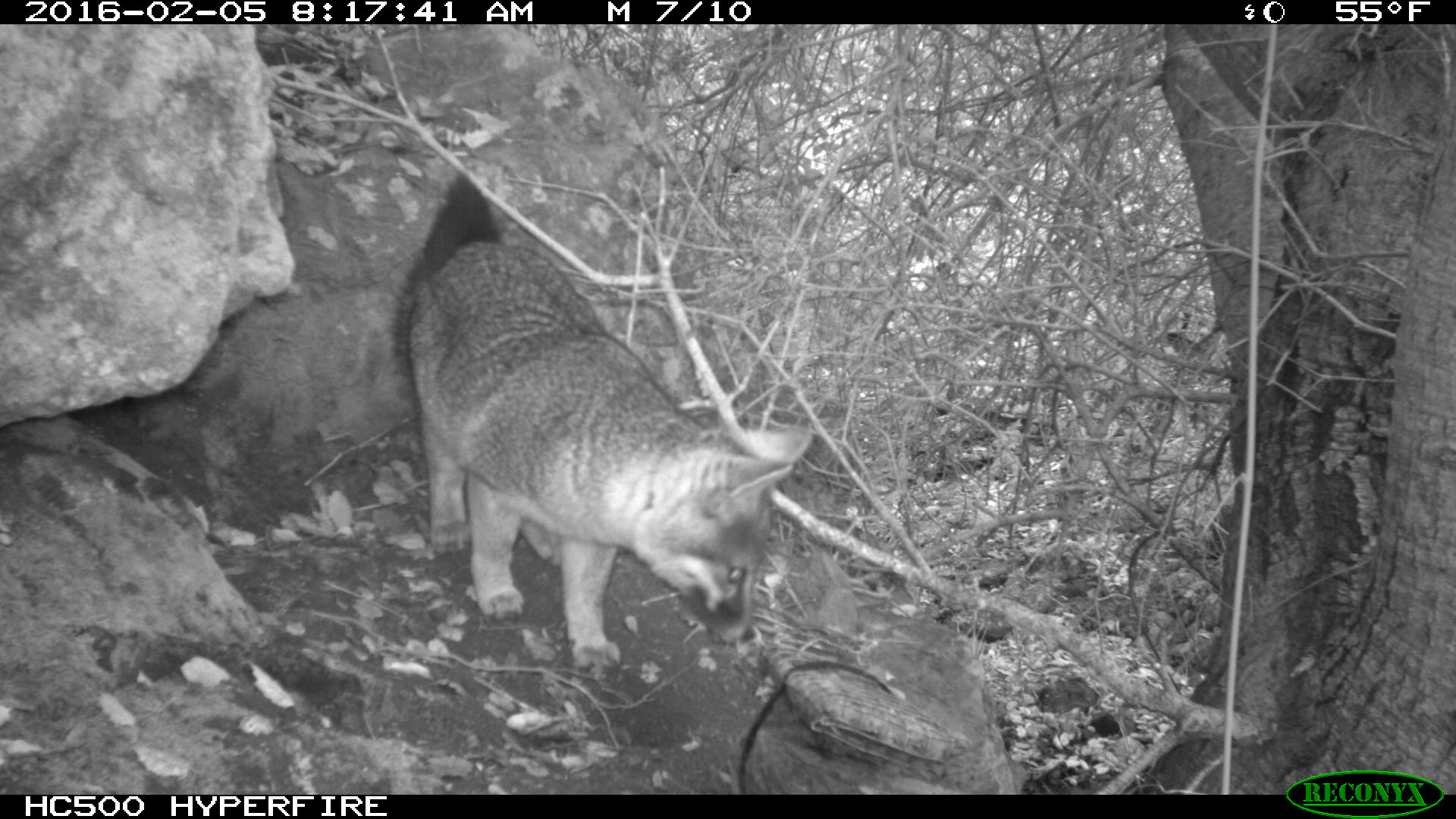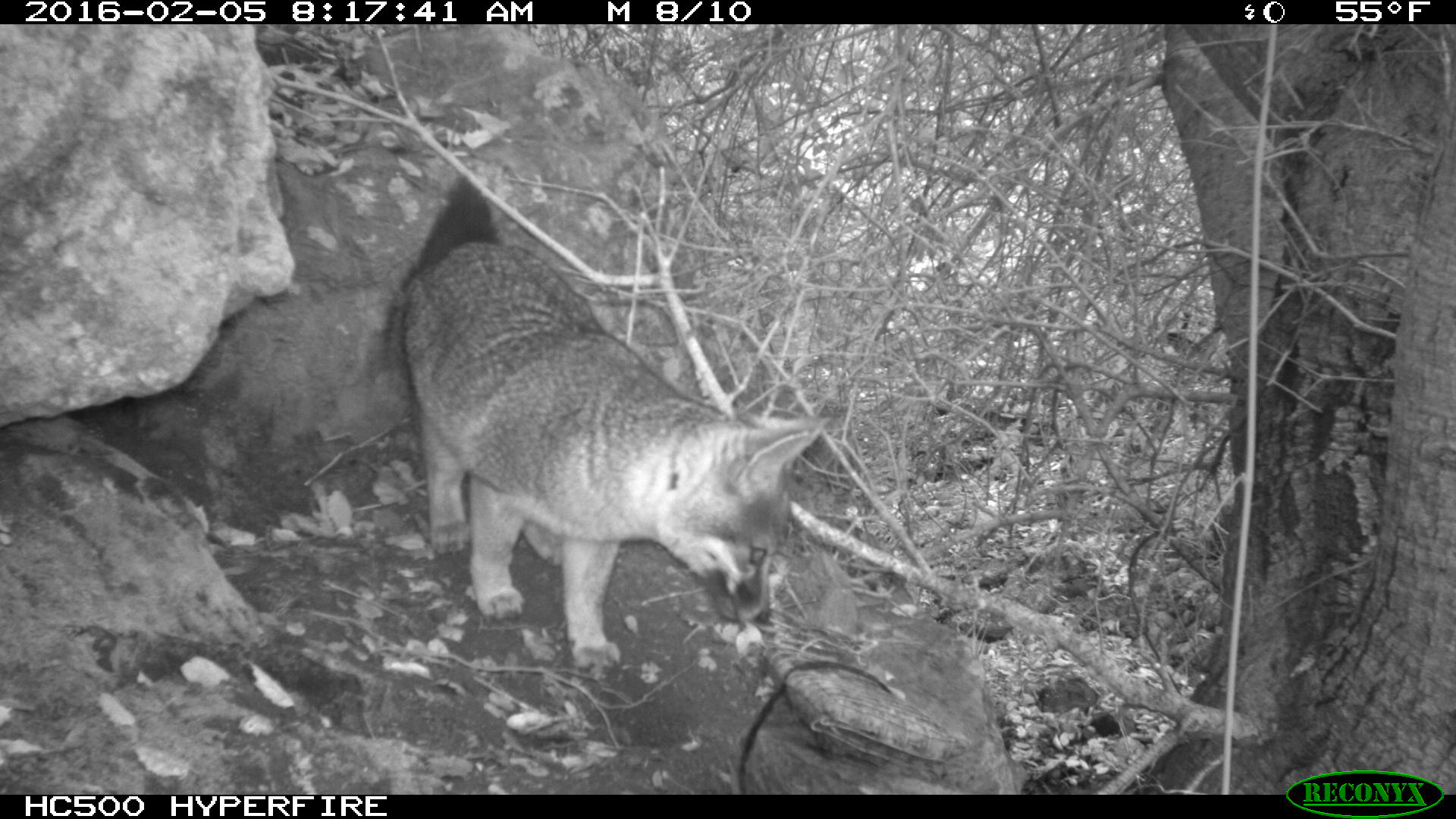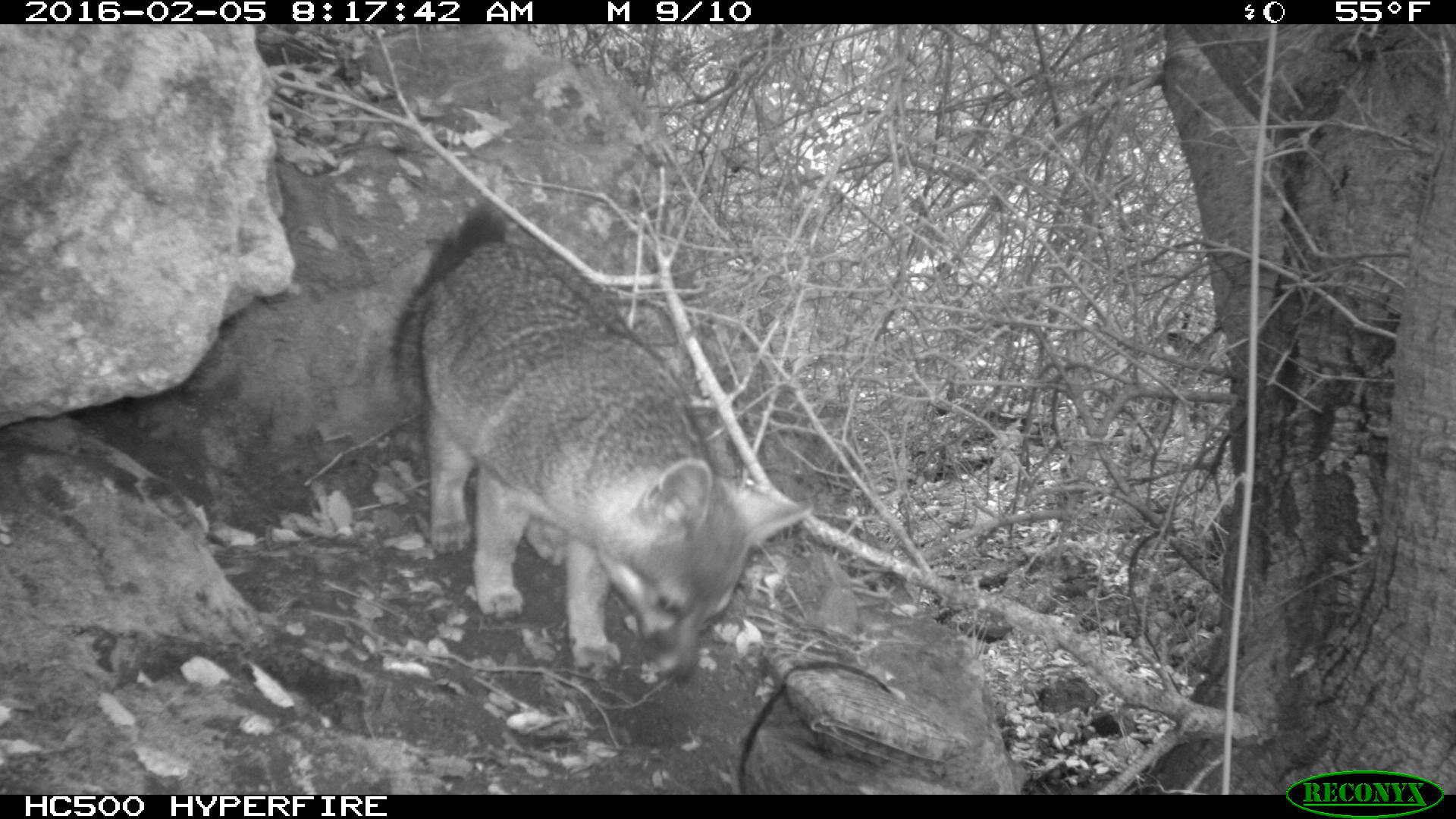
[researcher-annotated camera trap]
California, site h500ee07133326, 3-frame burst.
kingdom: Animalia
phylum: Chordata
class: Mammalia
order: Carnivora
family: Canidae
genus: Urocyon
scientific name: Urocyon littoralis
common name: island fox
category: fox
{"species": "fox (island fox) (Urocyon littoralis)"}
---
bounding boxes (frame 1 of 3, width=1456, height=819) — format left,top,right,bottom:
fox: 392,168,815,681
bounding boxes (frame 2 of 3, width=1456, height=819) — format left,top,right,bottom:
fox: 388,176,830,680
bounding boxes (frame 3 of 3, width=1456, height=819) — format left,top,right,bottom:
fox: 381,202,809,686